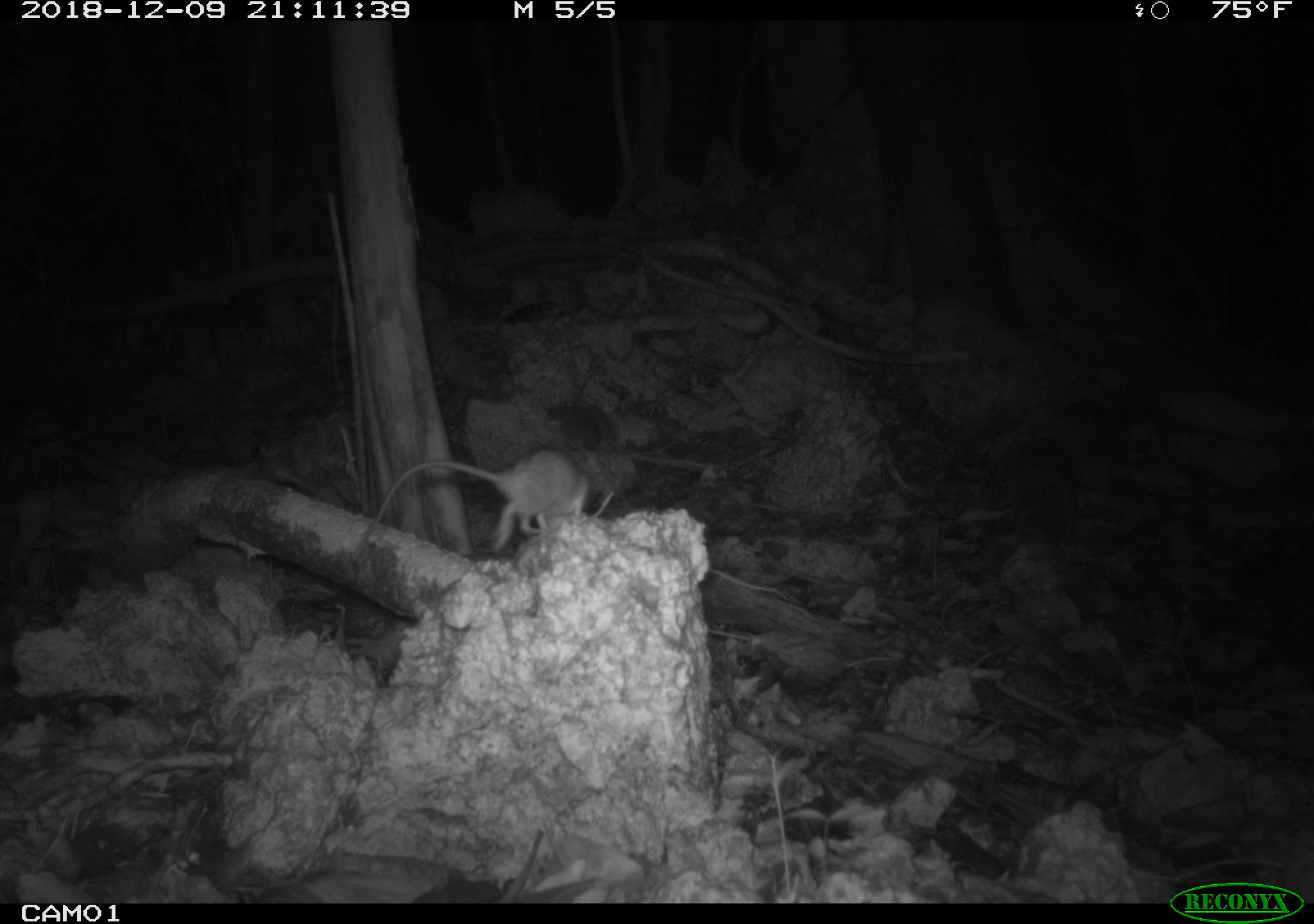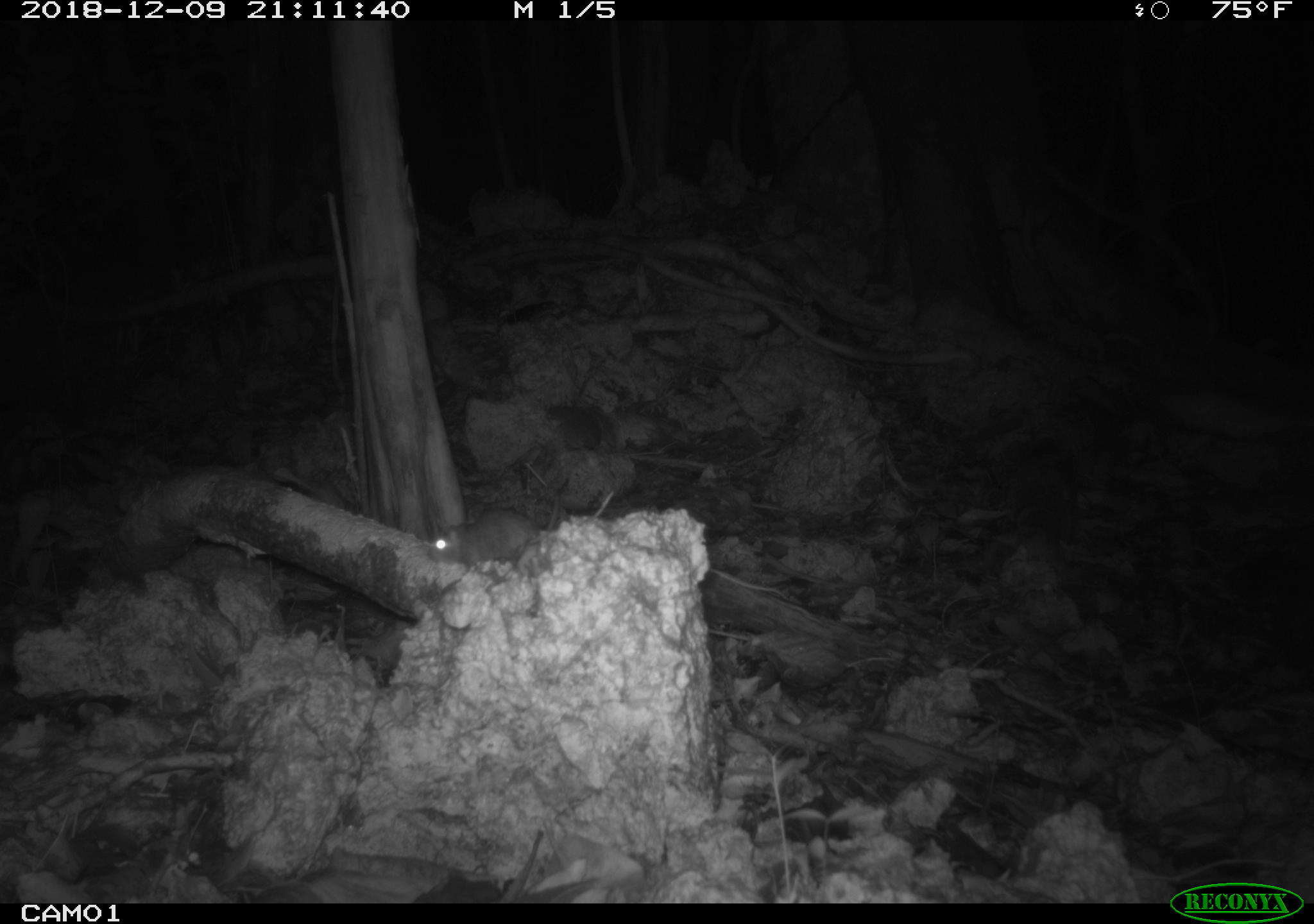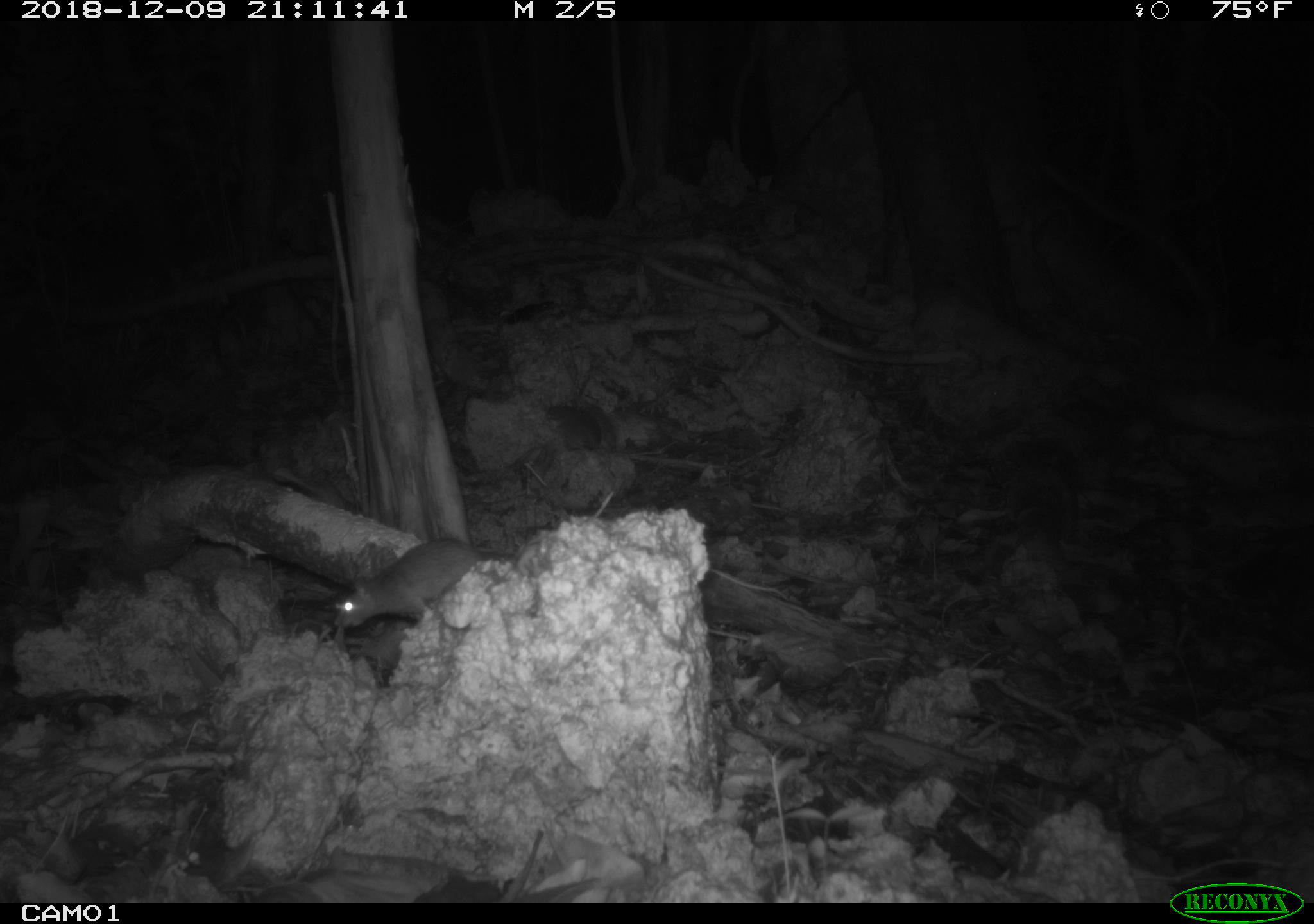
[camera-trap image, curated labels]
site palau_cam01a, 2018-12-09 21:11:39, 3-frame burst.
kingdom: Animalia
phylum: Chordata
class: Mammalia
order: Rodentia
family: Muridae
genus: Rattus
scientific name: Rattus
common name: rat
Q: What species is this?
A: Rat (Rattus).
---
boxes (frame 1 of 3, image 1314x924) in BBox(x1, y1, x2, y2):
rat: BBox(363, 443, 612, 553)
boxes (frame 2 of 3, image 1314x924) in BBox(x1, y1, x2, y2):
rat: BBox(422, 501, 570, 576)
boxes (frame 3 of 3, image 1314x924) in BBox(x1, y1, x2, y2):
rat: BBox(327, 537, 516, 635)